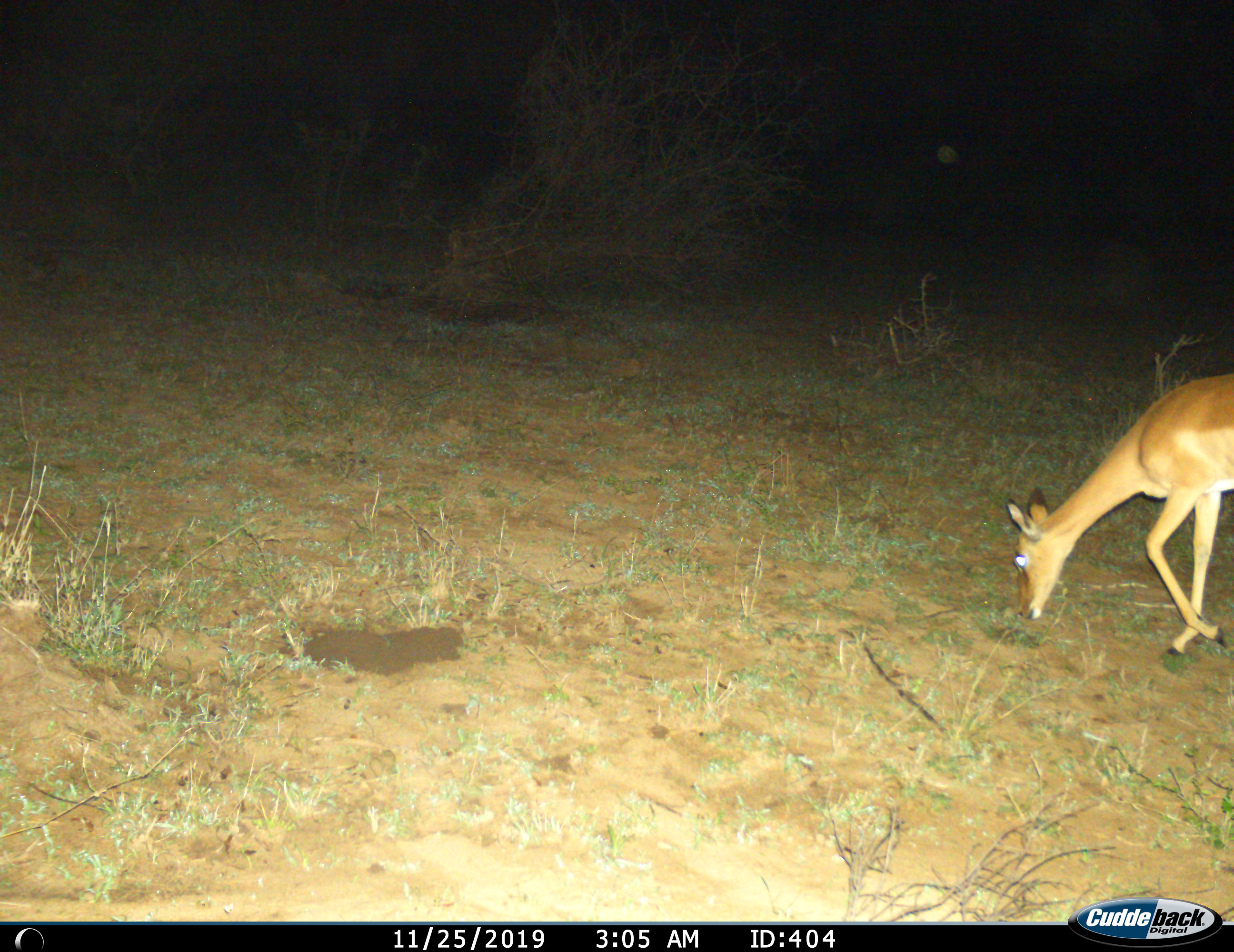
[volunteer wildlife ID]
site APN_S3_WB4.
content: unidentified animal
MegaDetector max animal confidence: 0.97